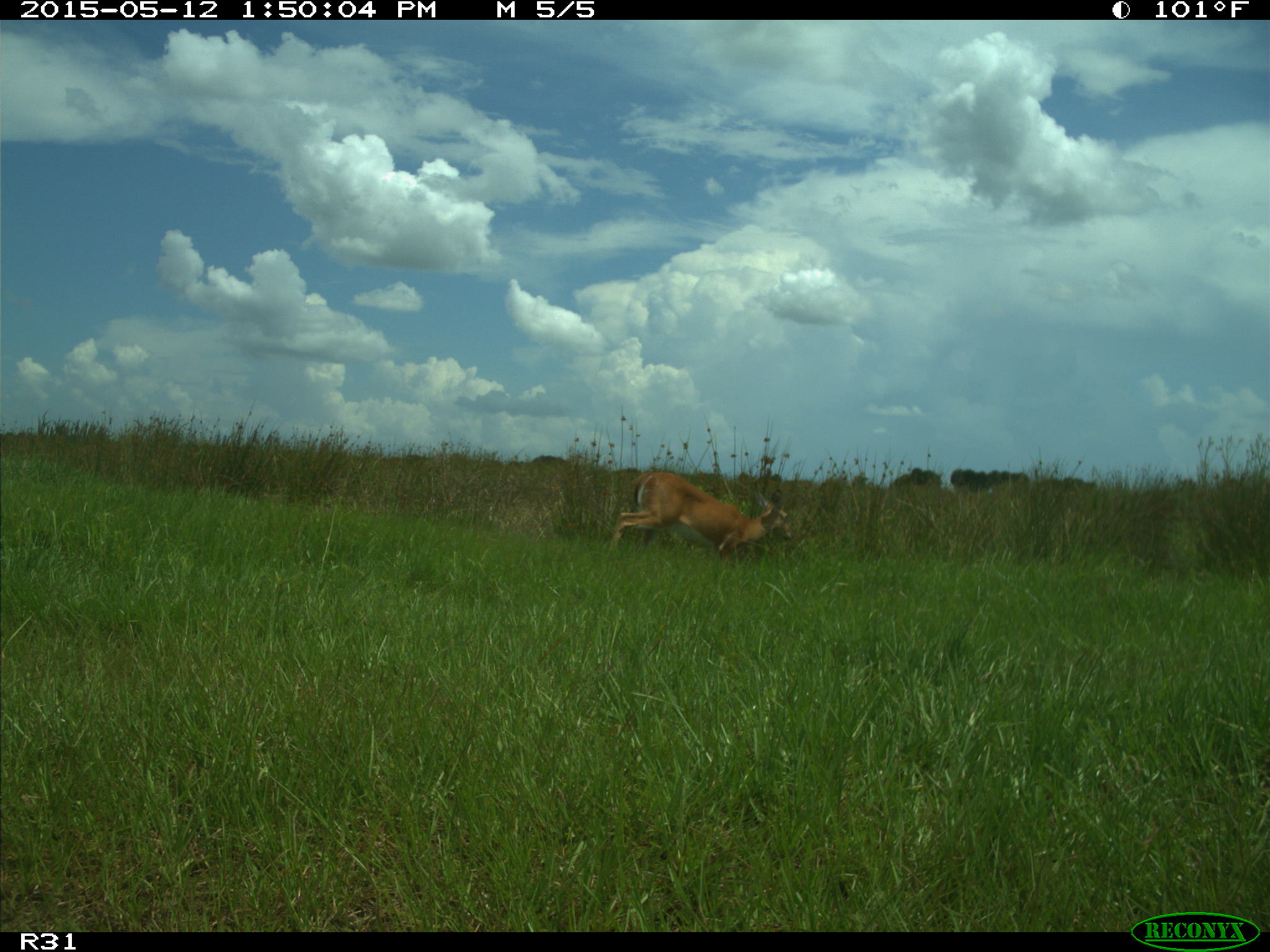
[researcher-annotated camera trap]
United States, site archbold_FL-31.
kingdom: Animalia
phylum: Chordata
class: Mammalia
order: Artiodactyla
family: Cervidae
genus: Odocoileus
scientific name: Odocoileus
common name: deer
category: unidentified deer